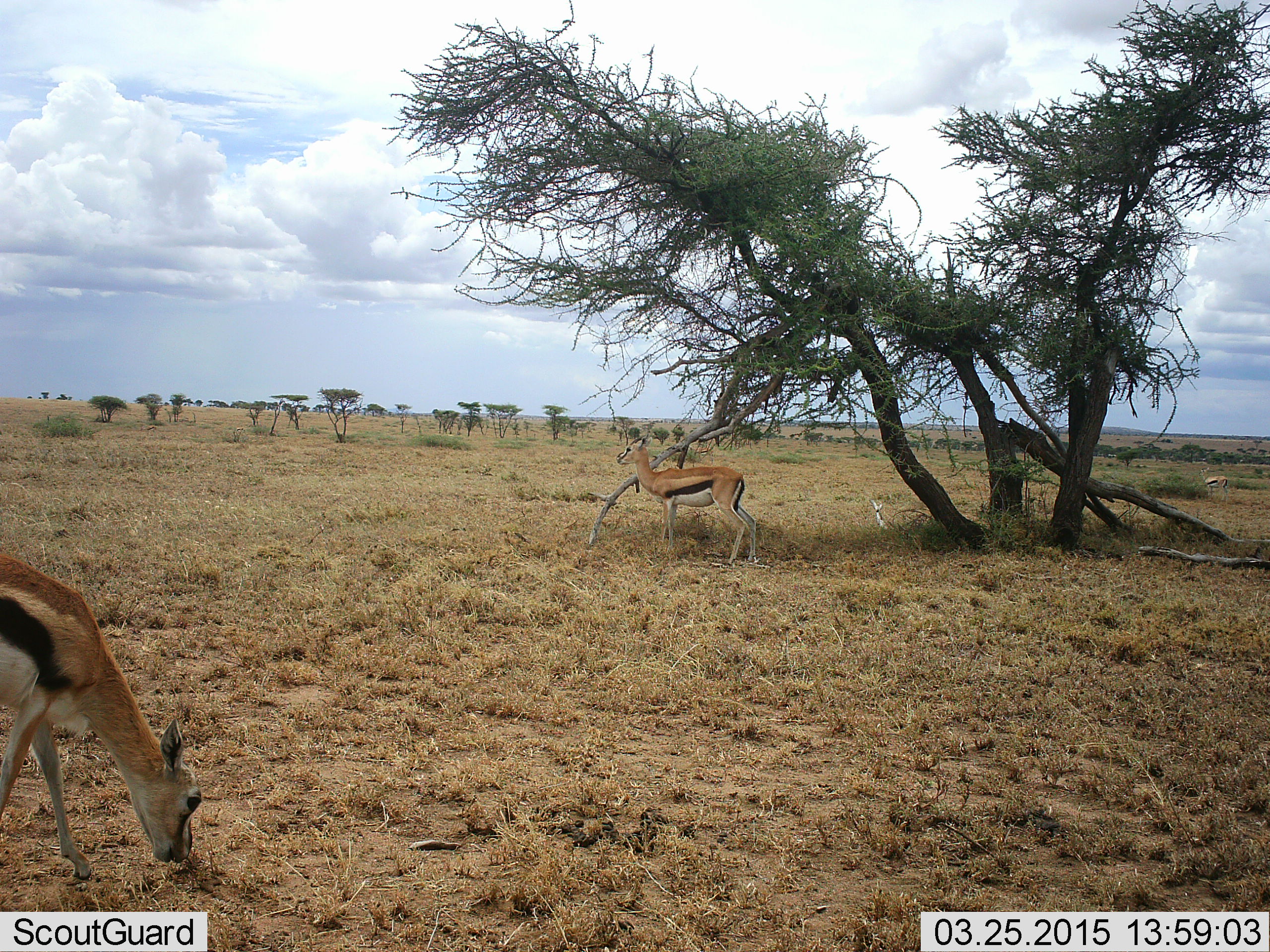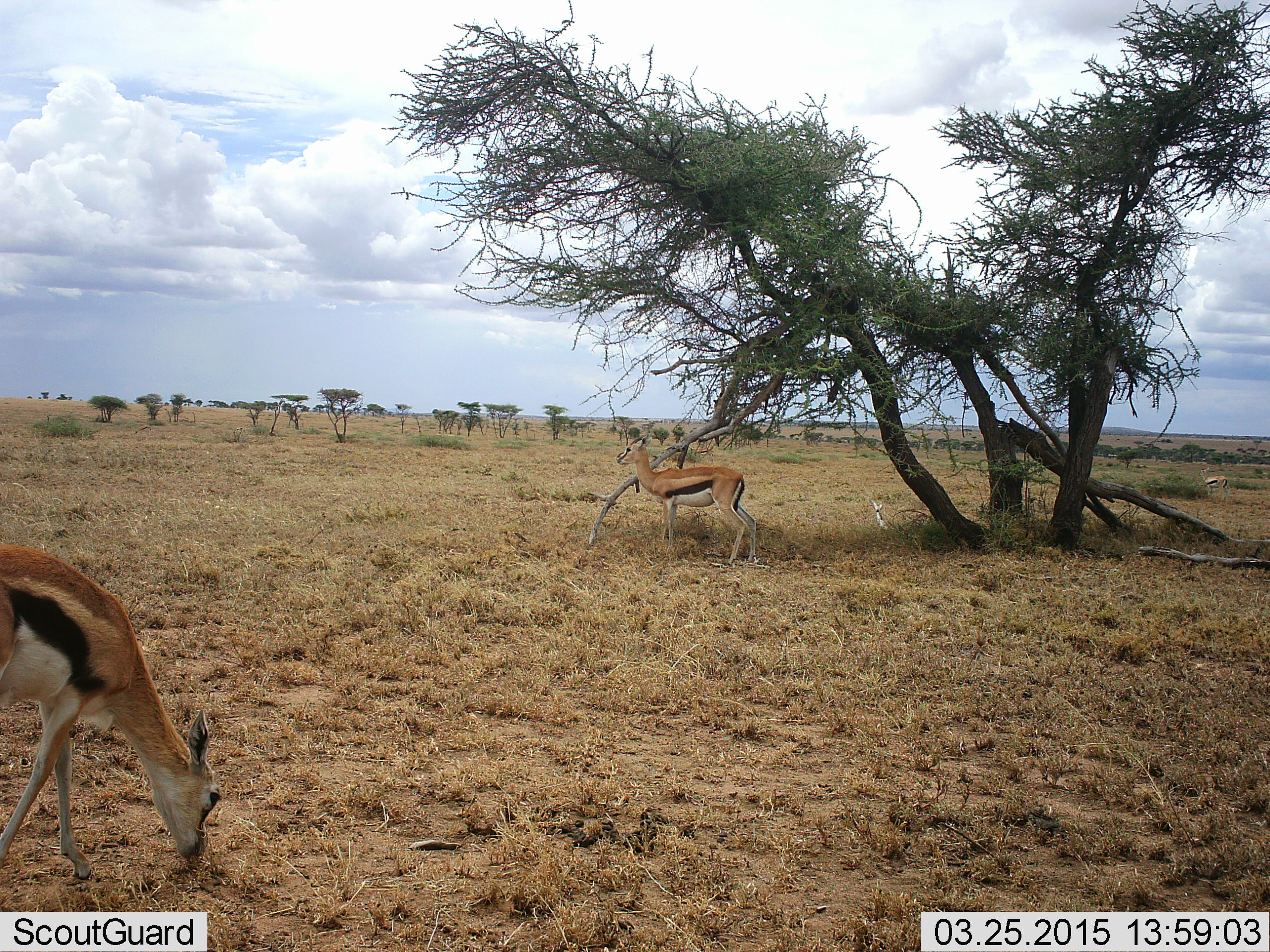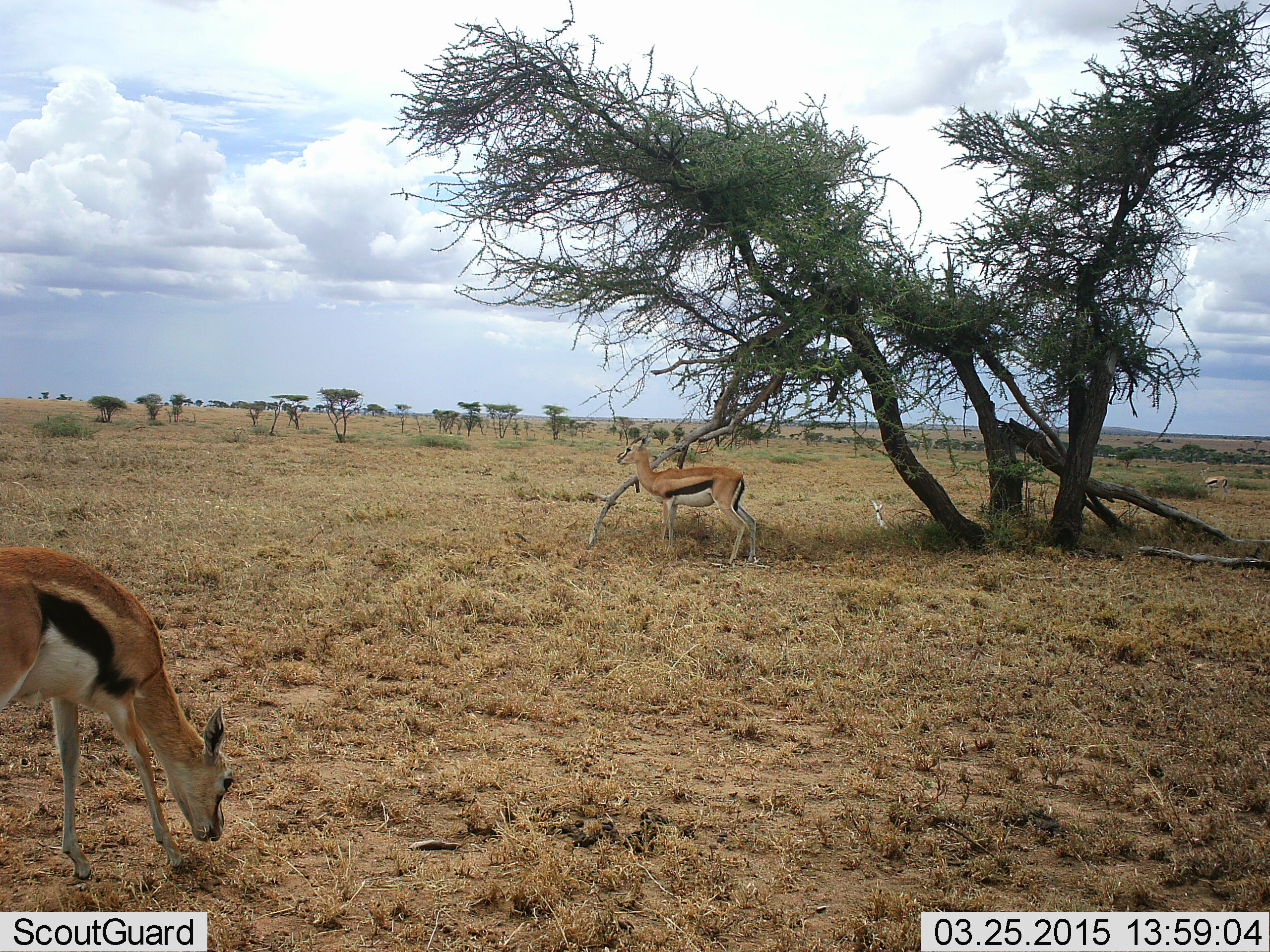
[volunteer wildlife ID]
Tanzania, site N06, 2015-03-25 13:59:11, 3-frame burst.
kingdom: Animalia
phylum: Chordata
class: Mammalia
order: Artiodactyla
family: Bovidae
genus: Eudorcas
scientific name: Eudorcas thomsonii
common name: thomson's gazelle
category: gazellethomsons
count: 2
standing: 80%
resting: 0%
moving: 30%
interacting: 0%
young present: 0%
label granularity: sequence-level